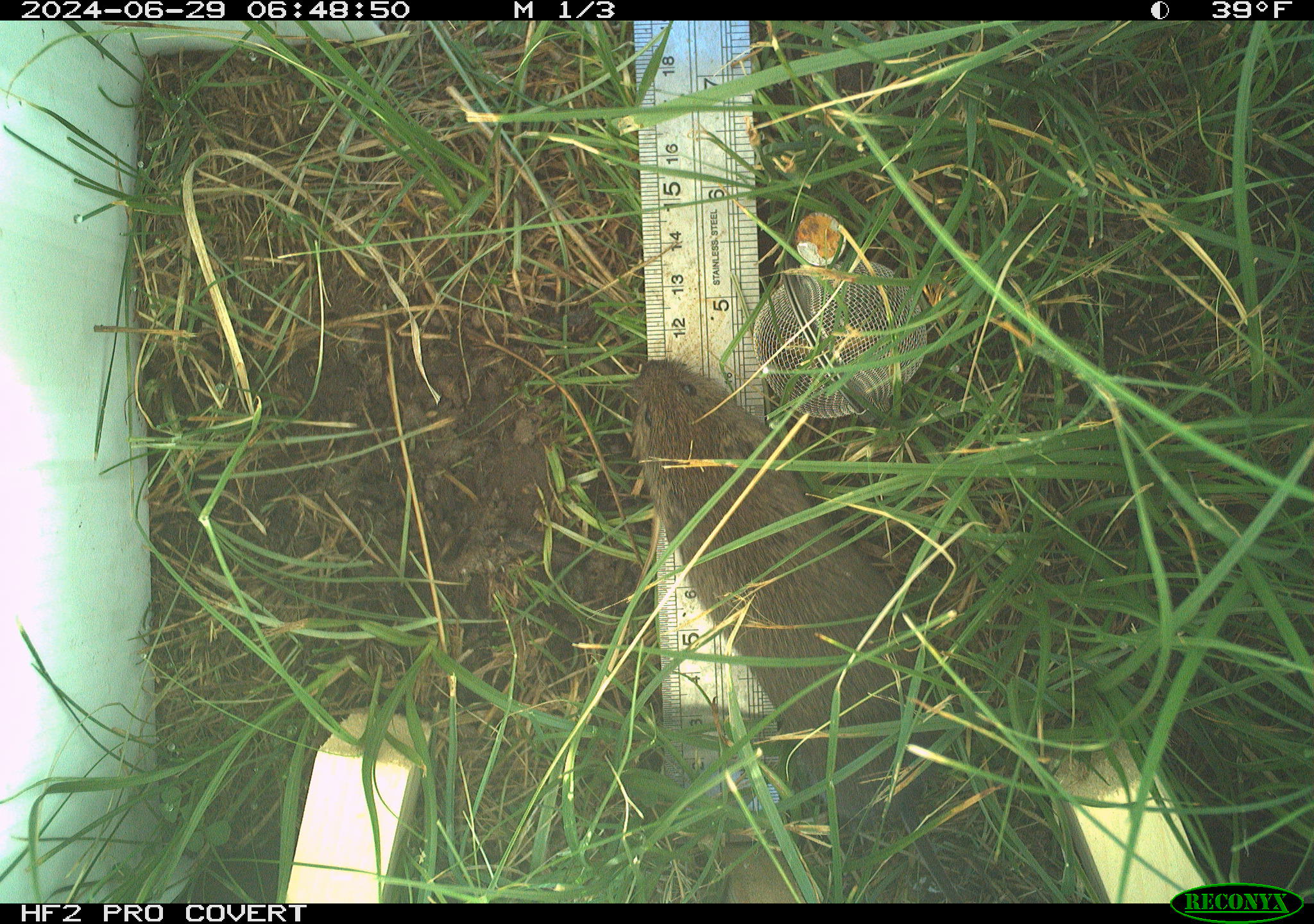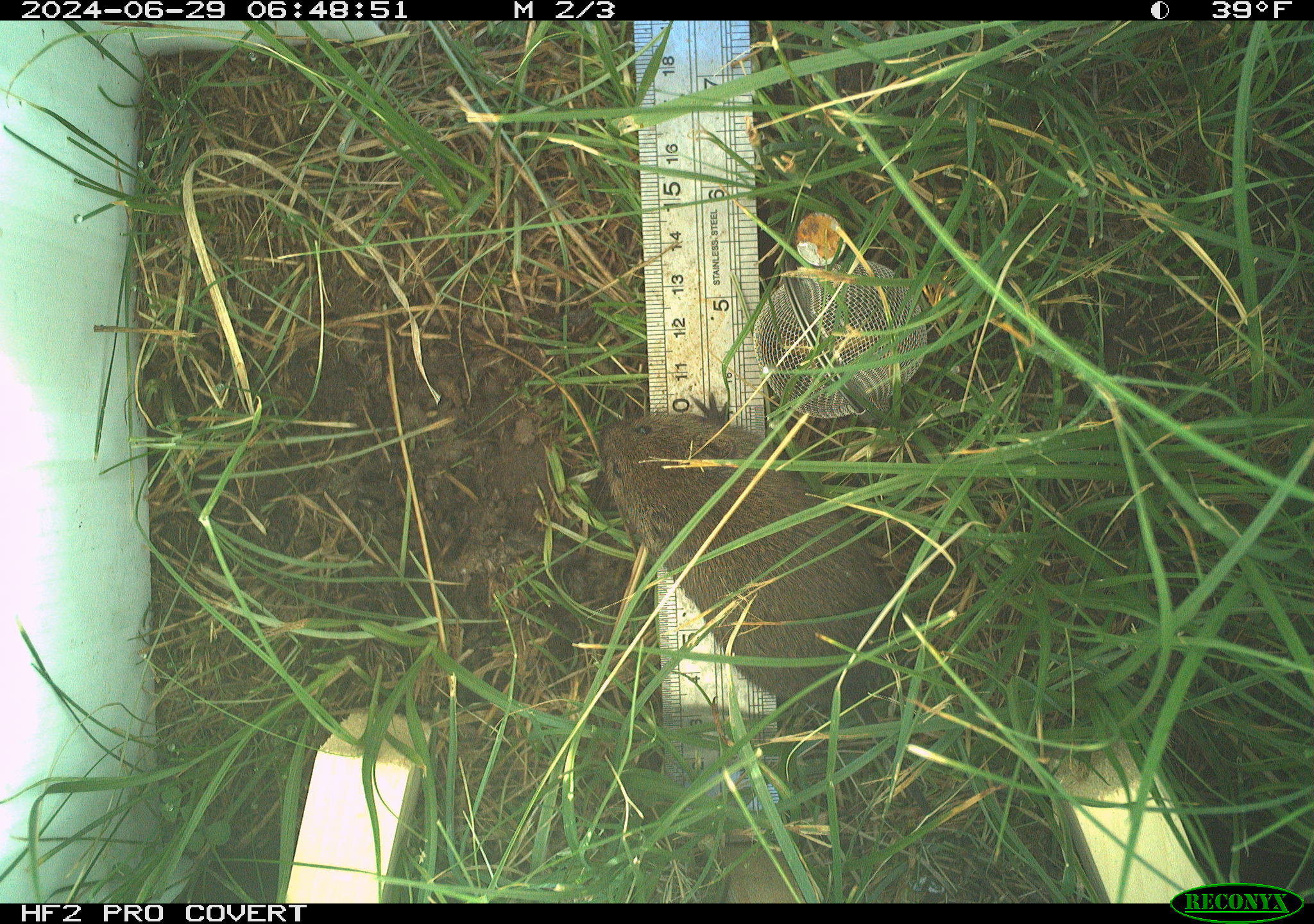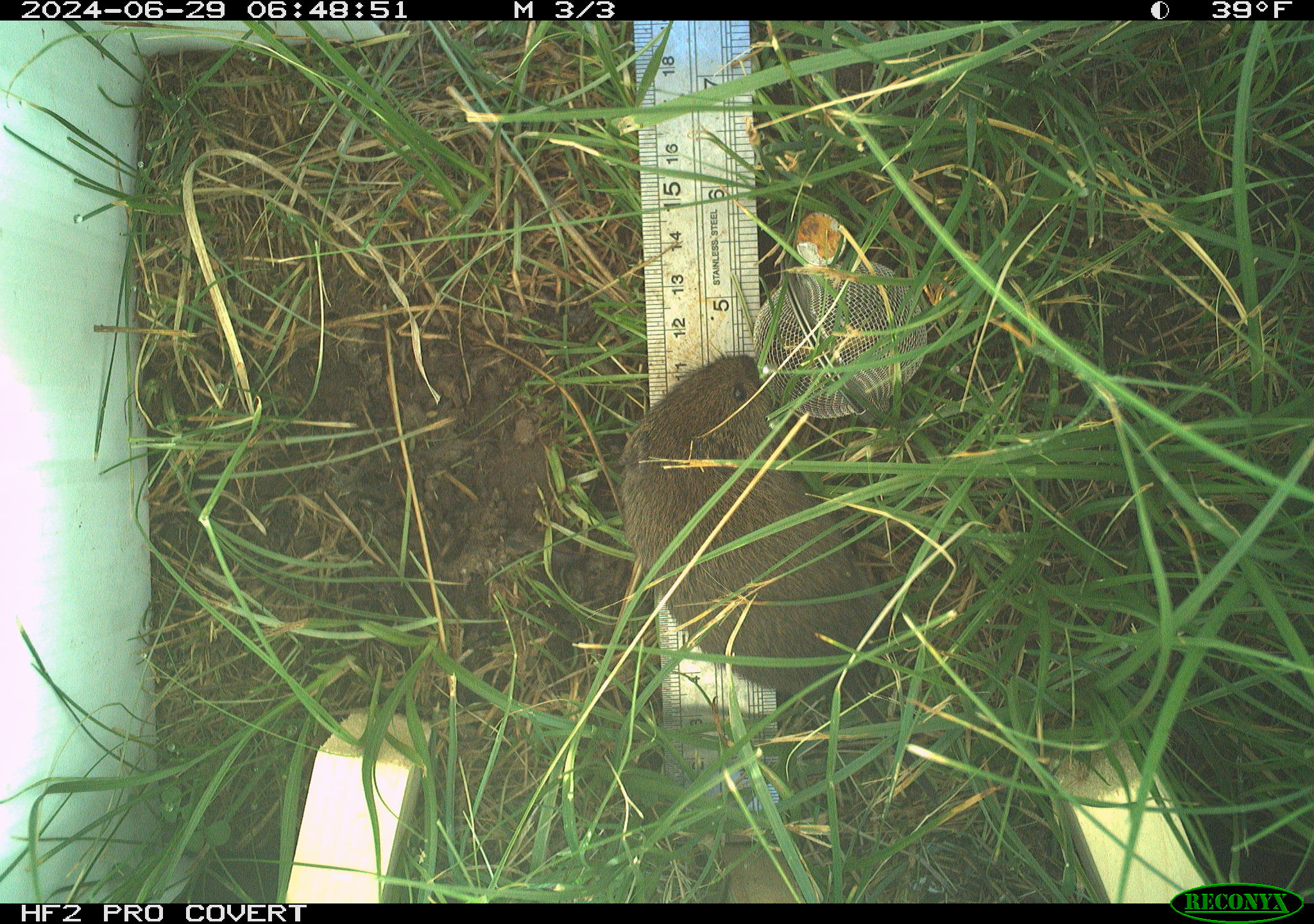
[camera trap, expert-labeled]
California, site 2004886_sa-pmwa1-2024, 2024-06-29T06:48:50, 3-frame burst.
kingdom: Animalia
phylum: Chordata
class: Mammalia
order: Rodentia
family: Cricetidae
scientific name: Arvicolinae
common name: voles, lemmings, and muskrats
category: arvicolinae subfamily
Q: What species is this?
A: Arvicolinae subfamily (voles, lemmings, and muskrats) (Arvicolinae).